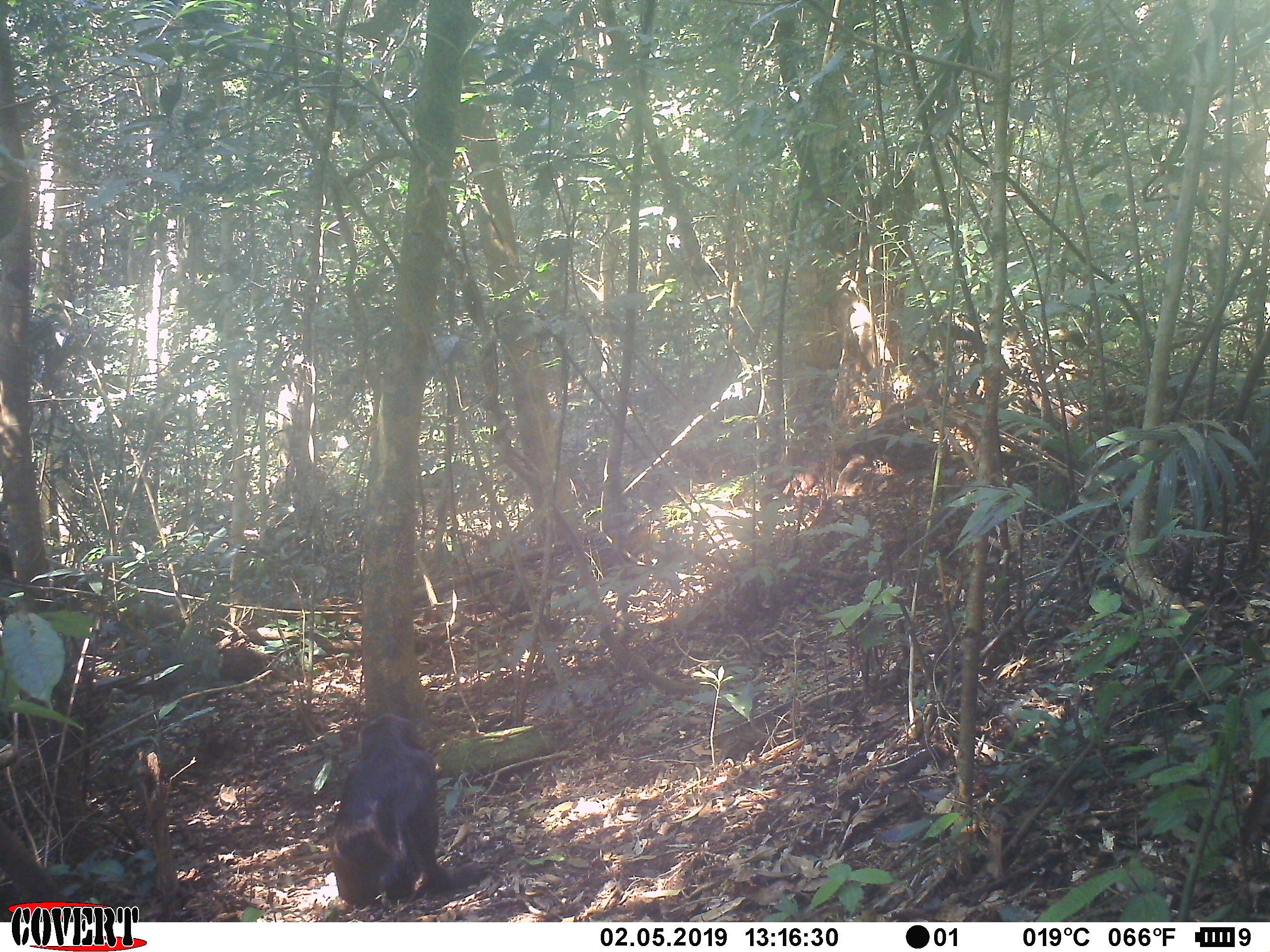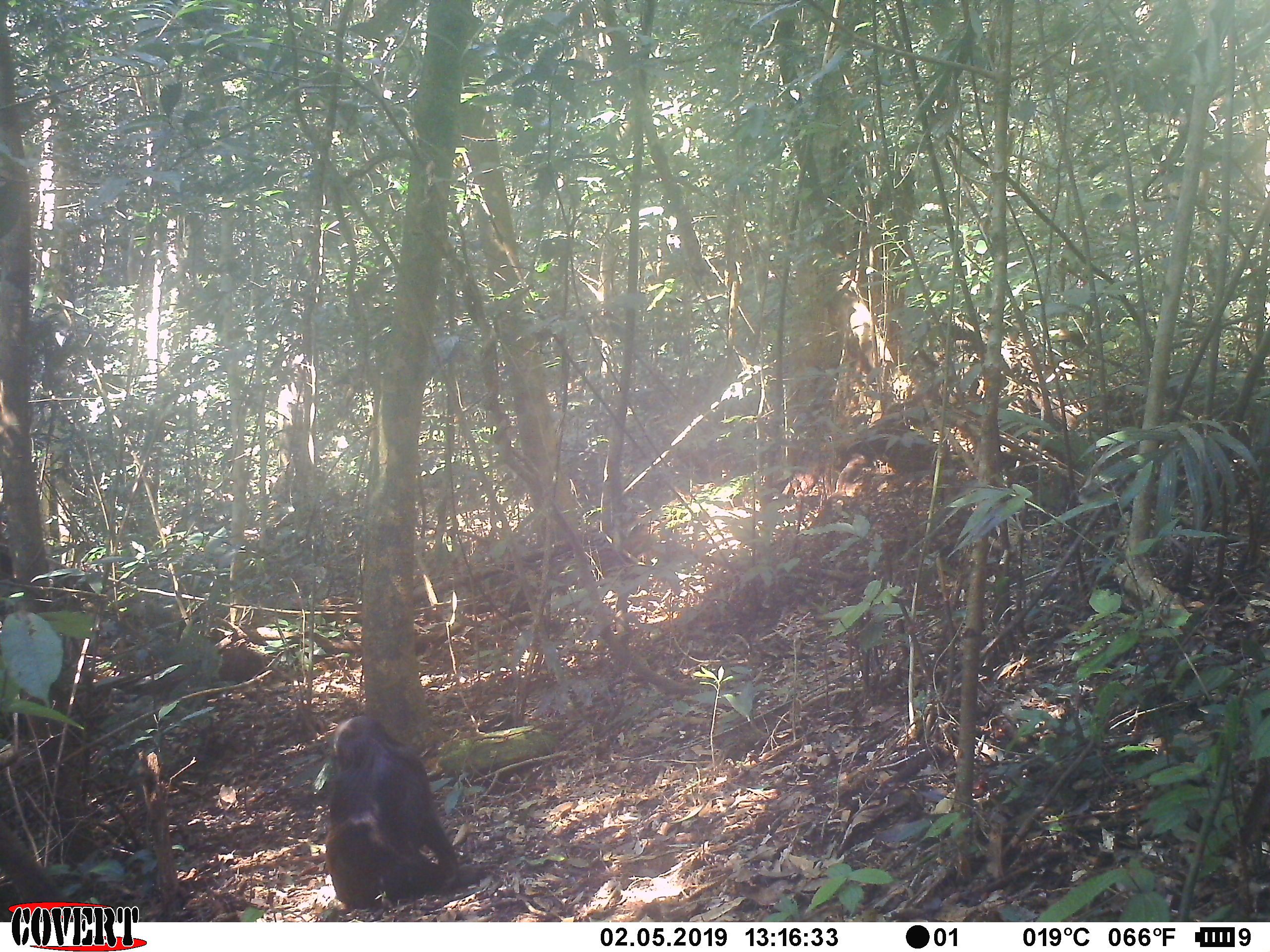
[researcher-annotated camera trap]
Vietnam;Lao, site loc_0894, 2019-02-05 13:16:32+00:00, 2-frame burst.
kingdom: Animalia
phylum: Chordata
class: Mammalia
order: Primates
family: Cercopithecidae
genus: Macaca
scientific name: Macaca arctoides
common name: stump-tailed macaque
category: stump tailed macaque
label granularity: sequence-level